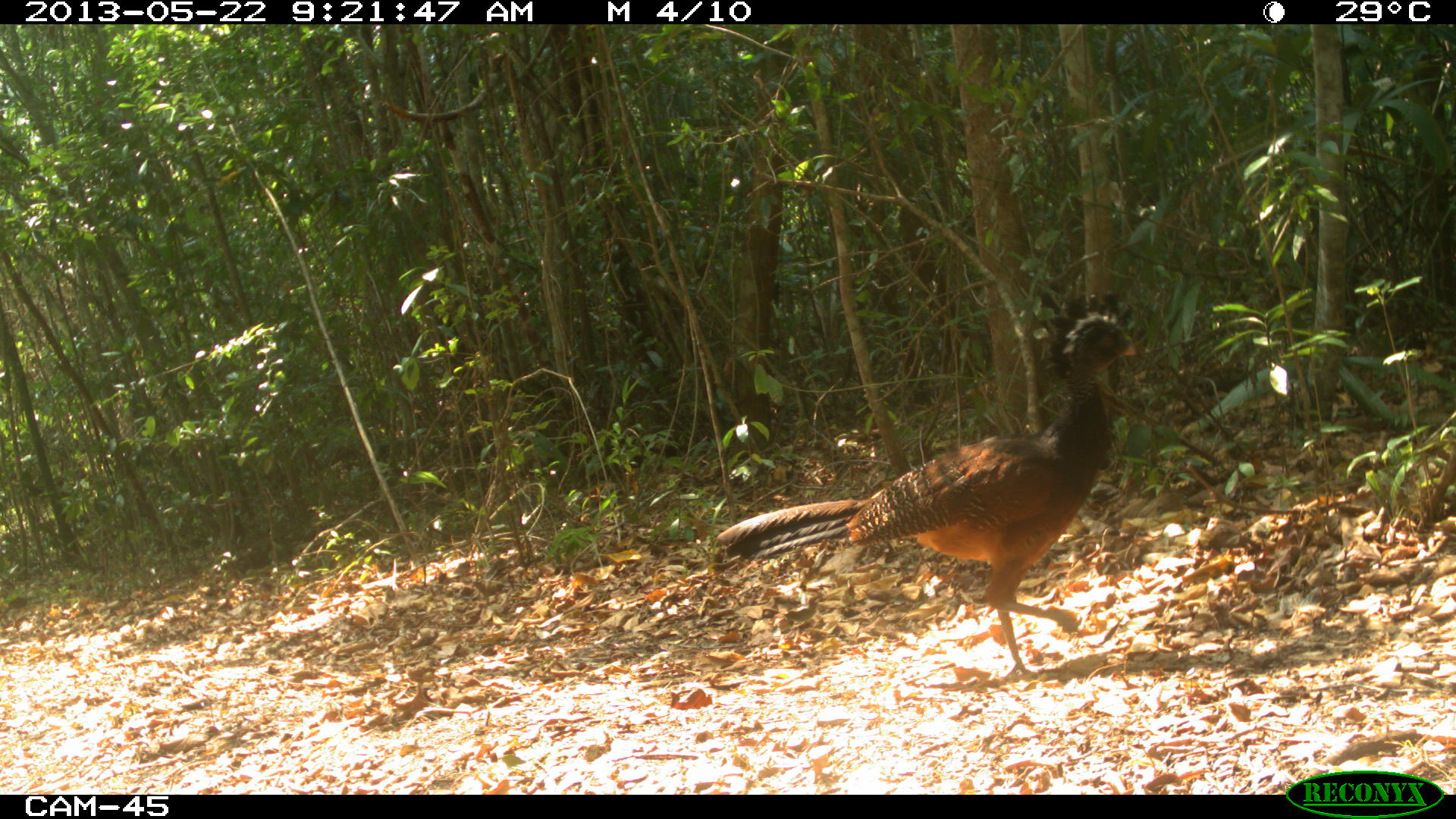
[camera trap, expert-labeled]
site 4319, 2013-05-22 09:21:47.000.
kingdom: Animalia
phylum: Chordata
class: Aves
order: Galliformes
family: Cracidae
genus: Crax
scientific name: Crax rubra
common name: great curassow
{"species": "Crax rubra (great curassow)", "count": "1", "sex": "female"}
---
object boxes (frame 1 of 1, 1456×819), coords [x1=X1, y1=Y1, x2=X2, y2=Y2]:
crax rubra: [x1=713, y1=286, x2=1141, y2=682]